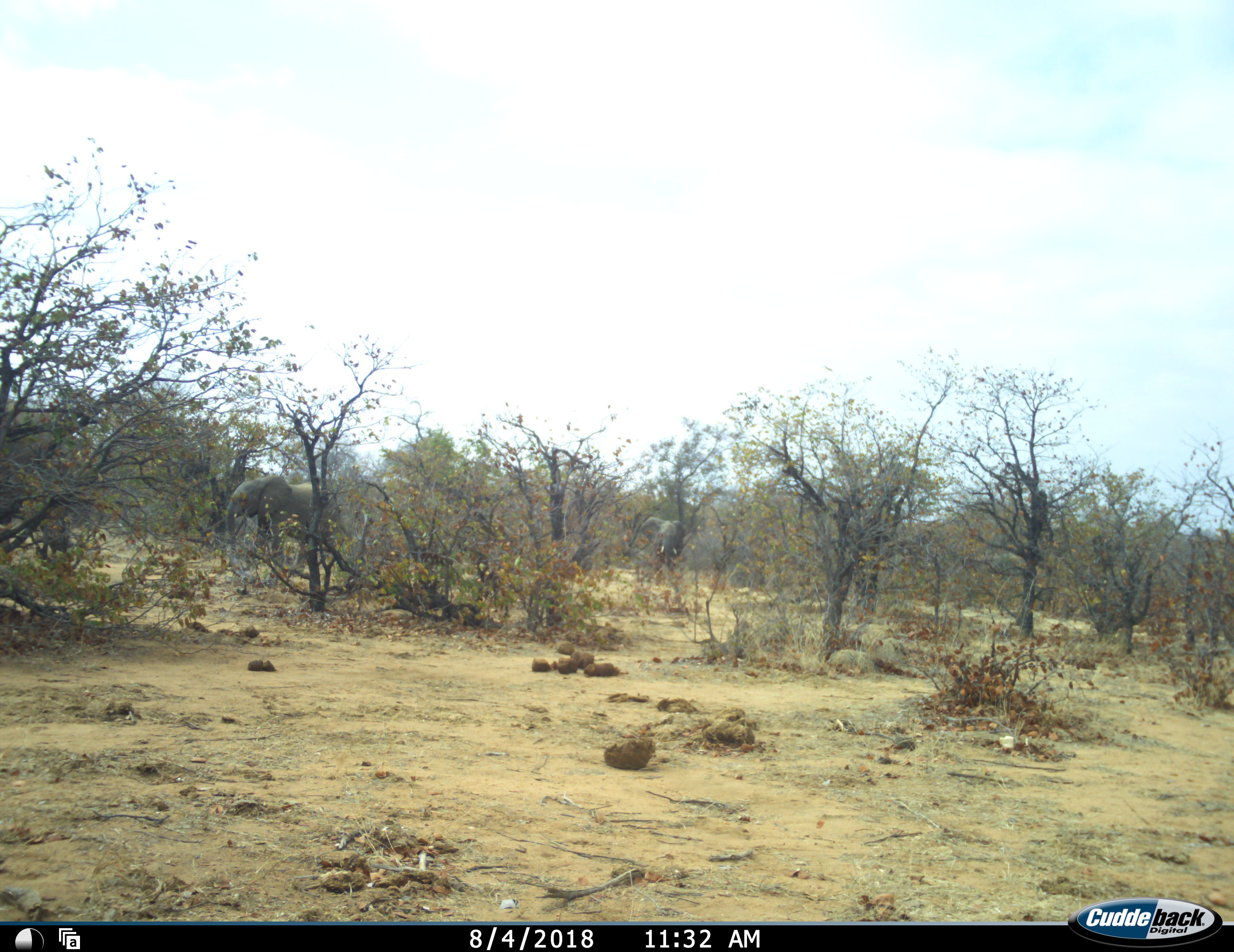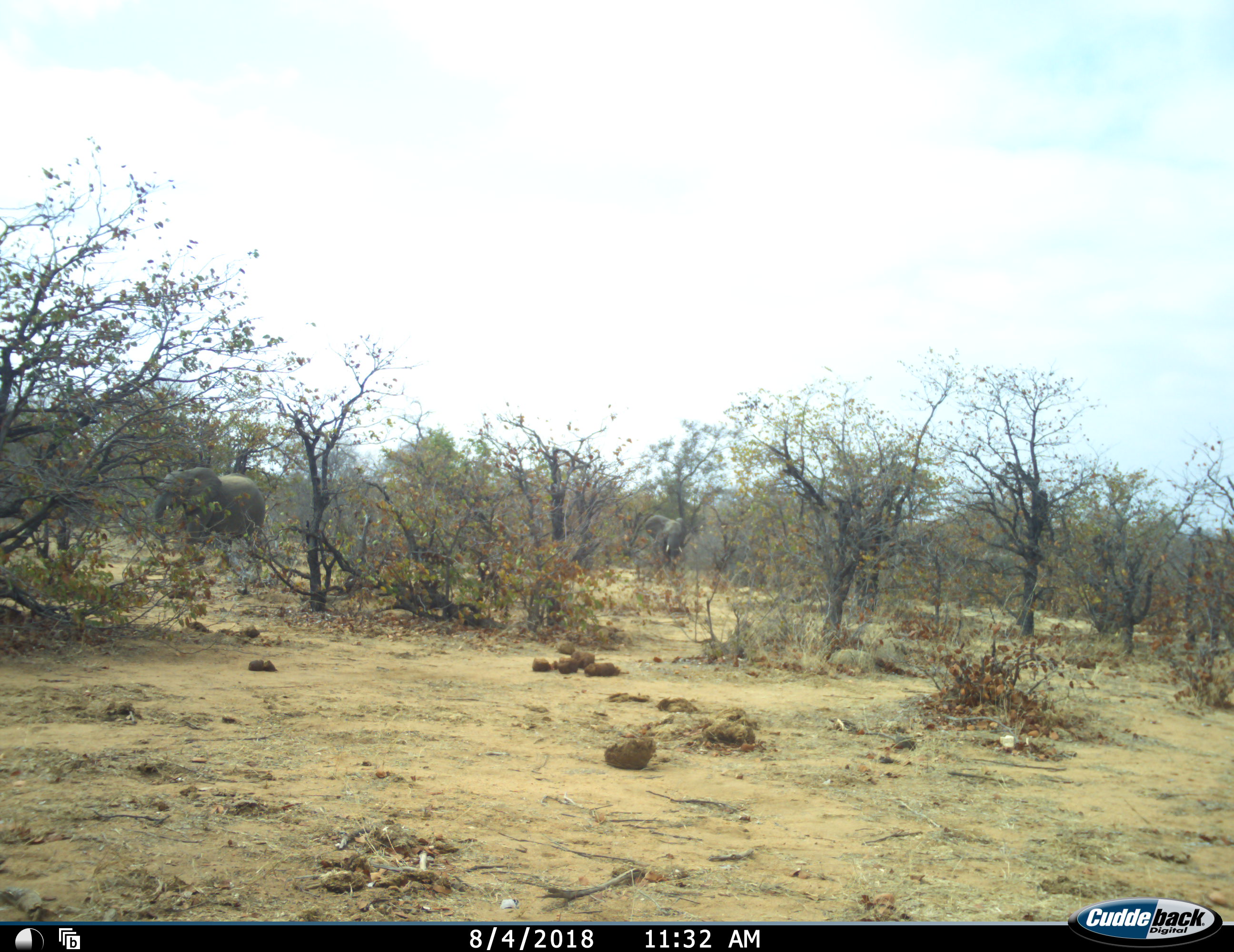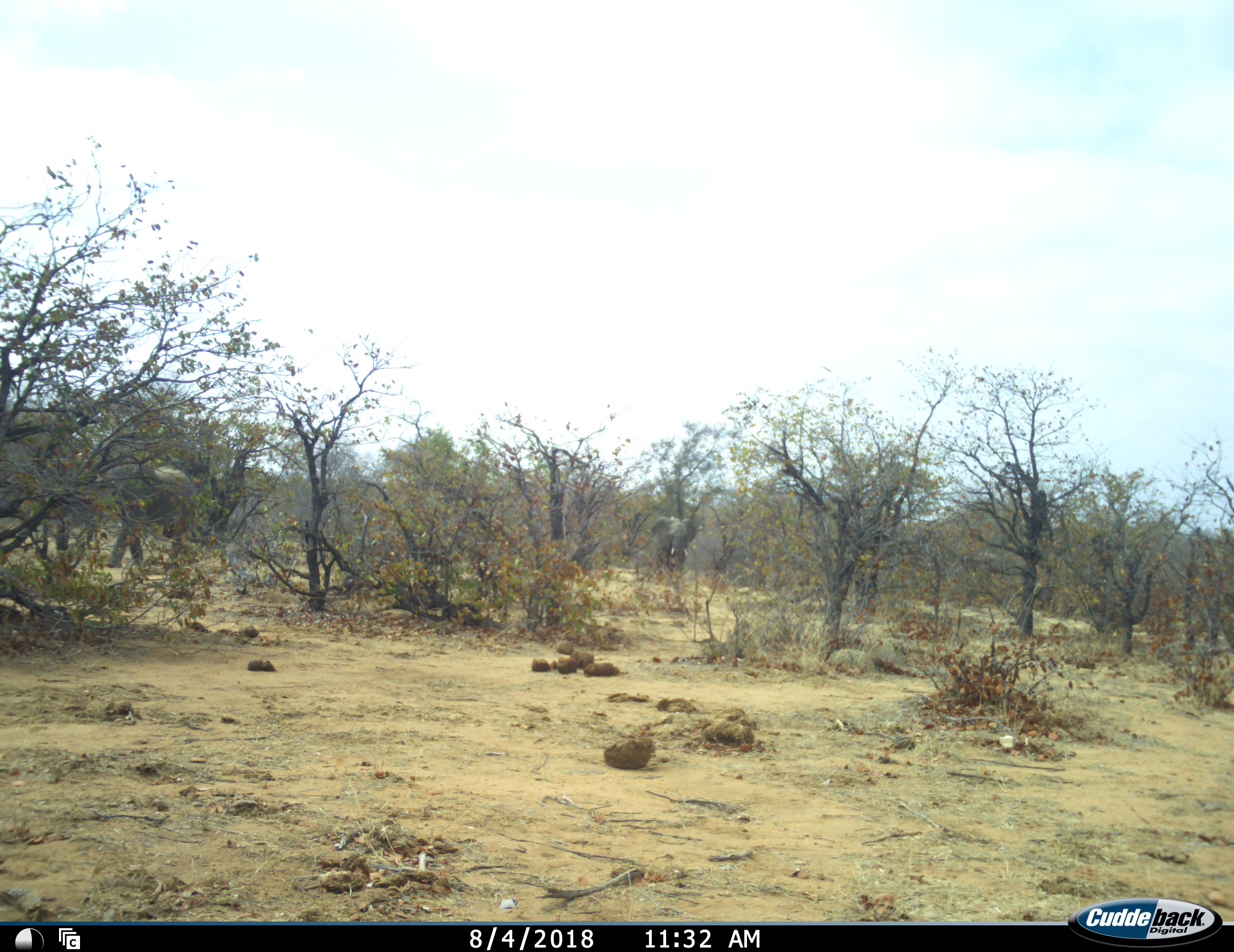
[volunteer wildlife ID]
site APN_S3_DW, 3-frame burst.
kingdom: Animalia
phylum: Chordata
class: Mammalia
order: Proboscidea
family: Elephantidae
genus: Loxodonta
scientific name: Loxodonta africana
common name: african bush elephant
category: elephant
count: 3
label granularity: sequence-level